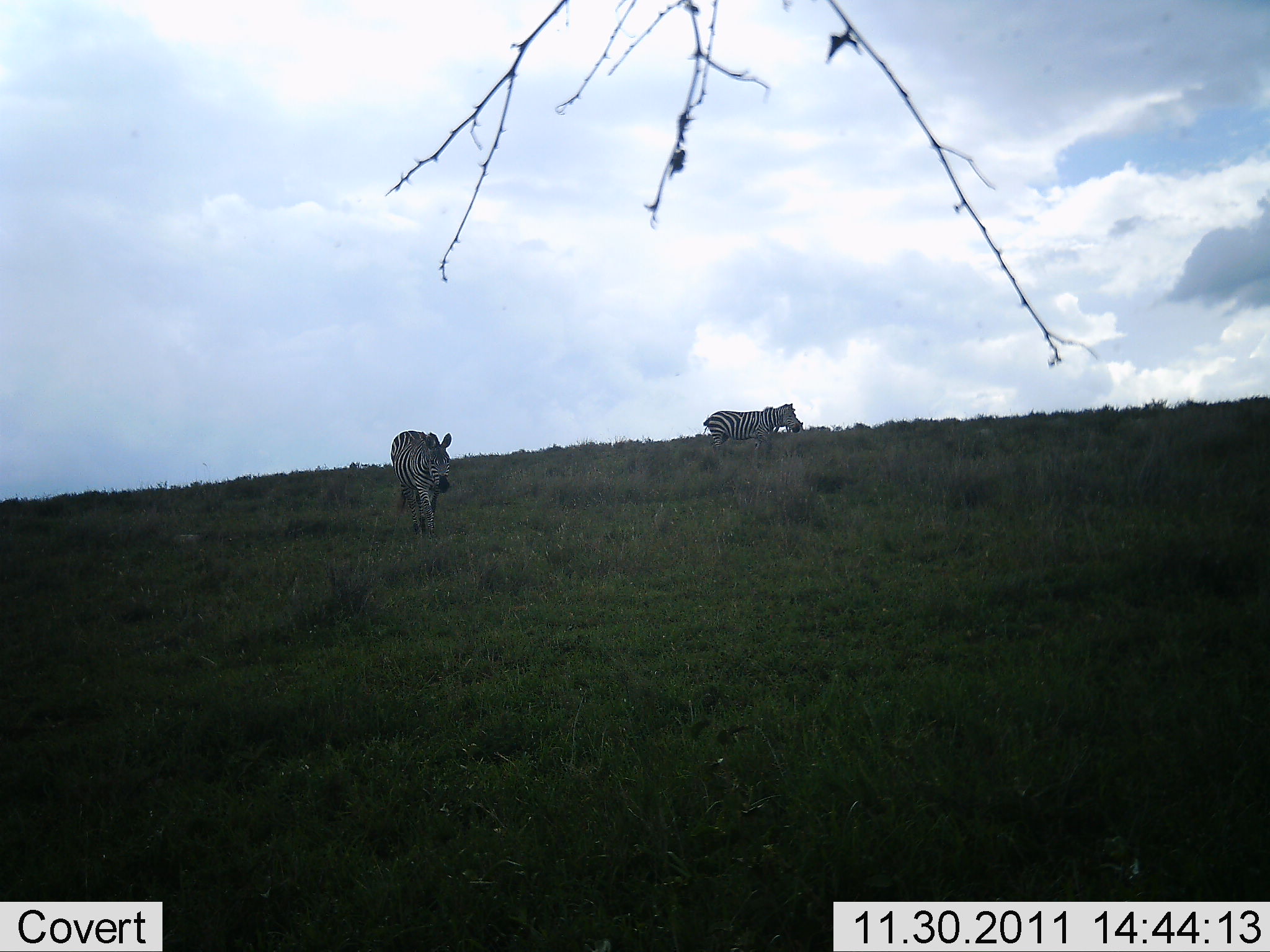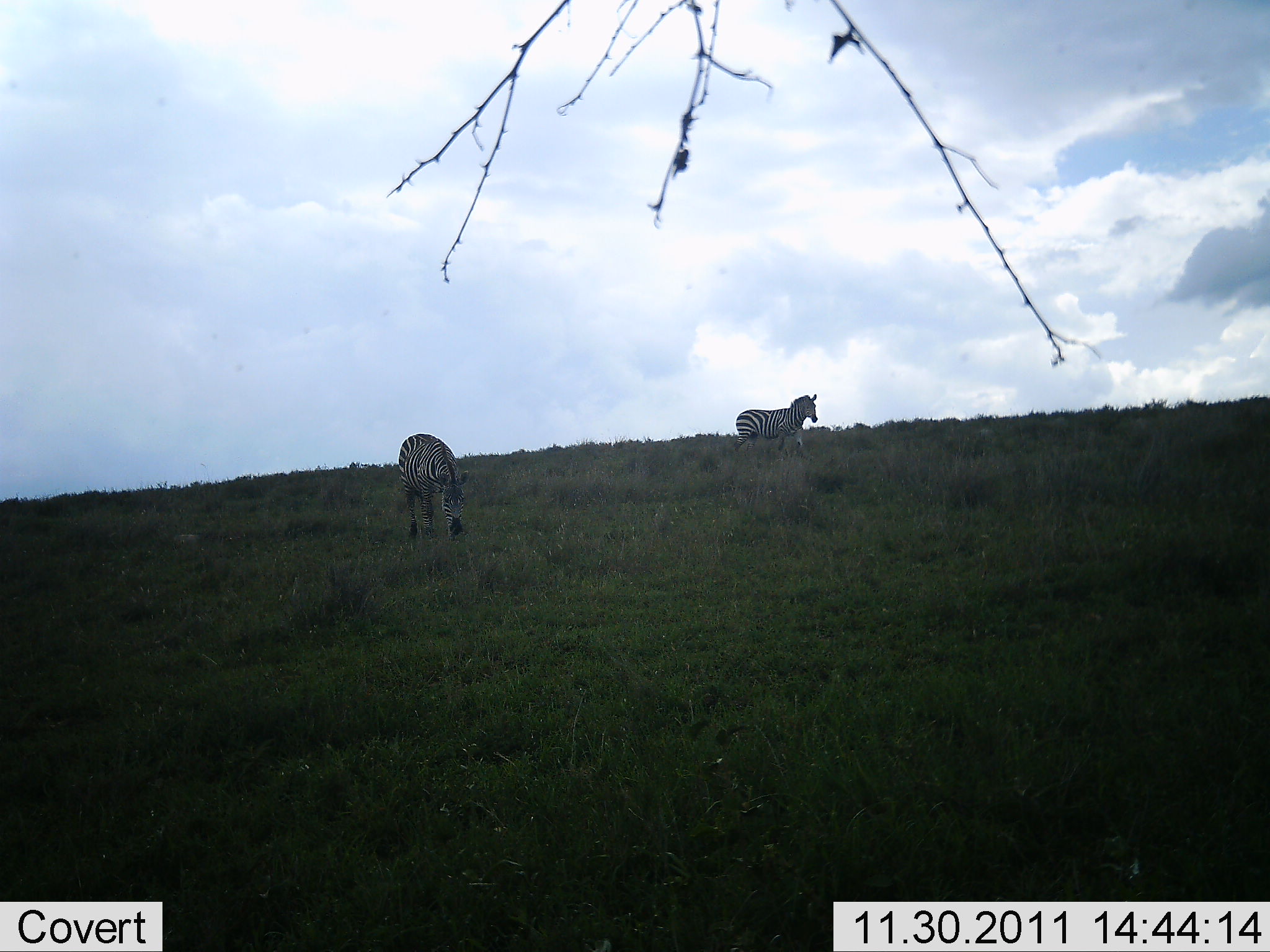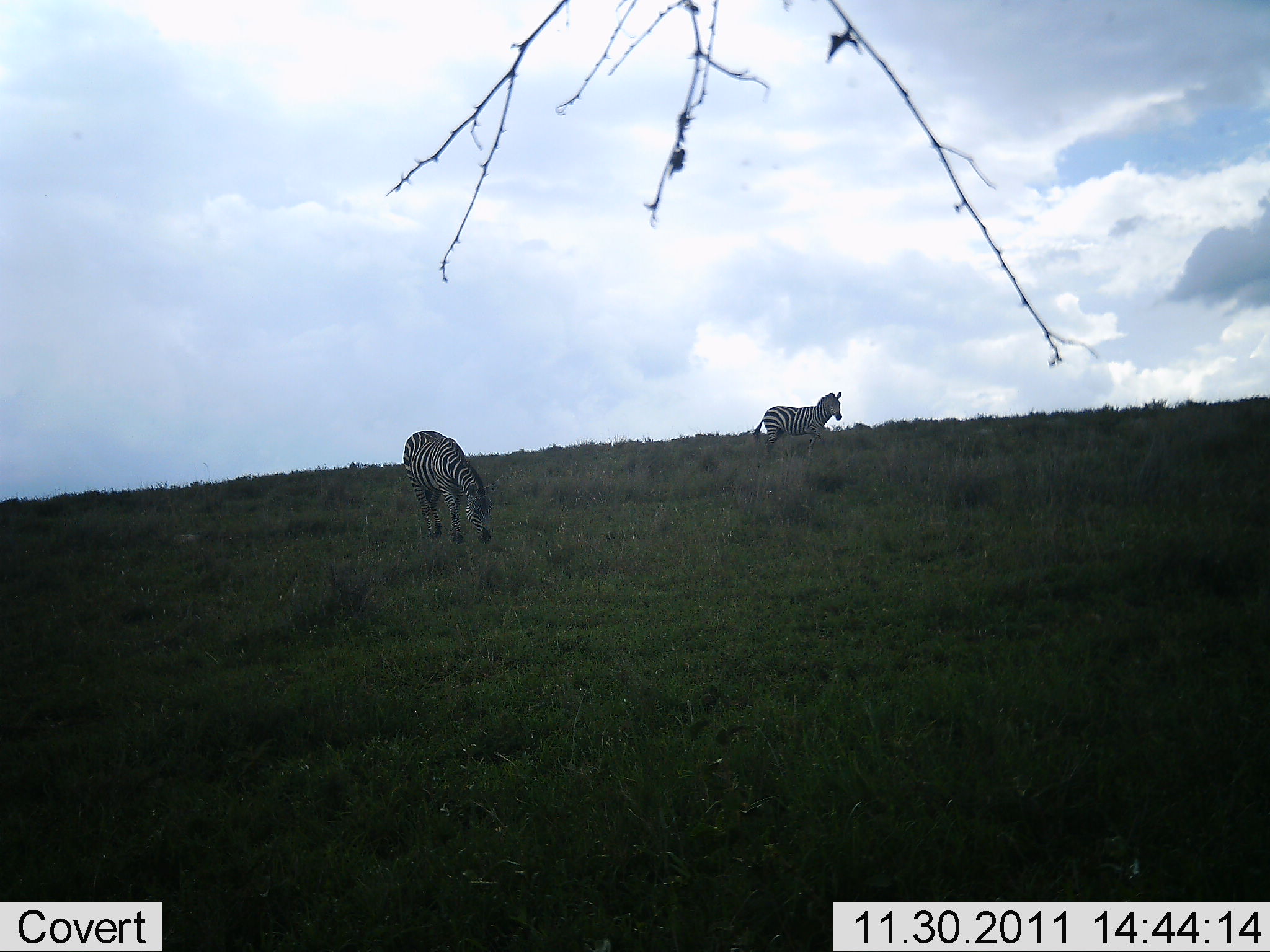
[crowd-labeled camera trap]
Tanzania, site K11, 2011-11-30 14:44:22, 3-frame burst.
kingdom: Animalia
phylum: Chordata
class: Mammalia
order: Perissodactyla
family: Equidae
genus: Equus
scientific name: Equus quagga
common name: plains zebra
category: zebra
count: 2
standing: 20%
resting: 0%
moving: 60%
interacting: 0%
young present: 0%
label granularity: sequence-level